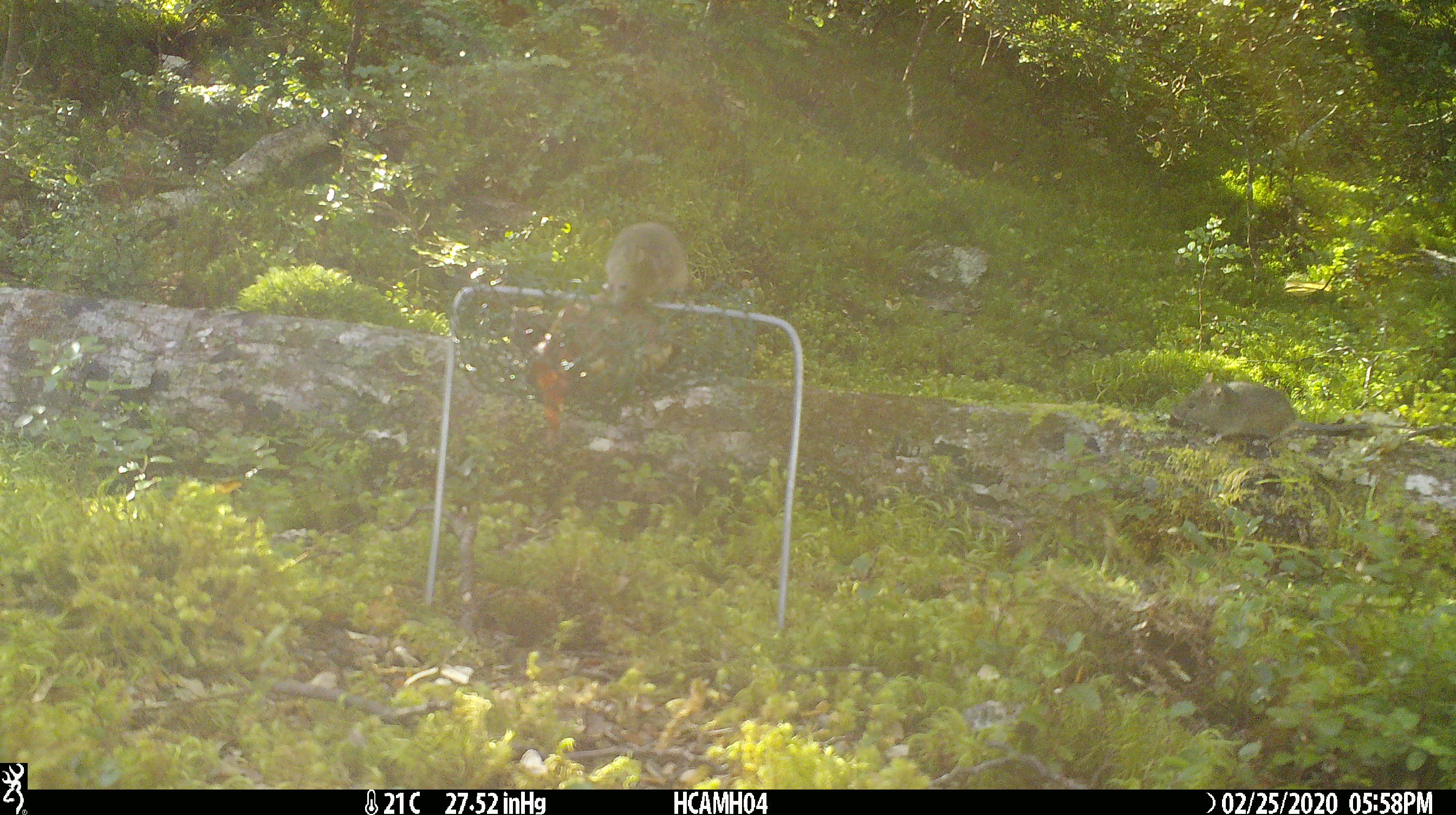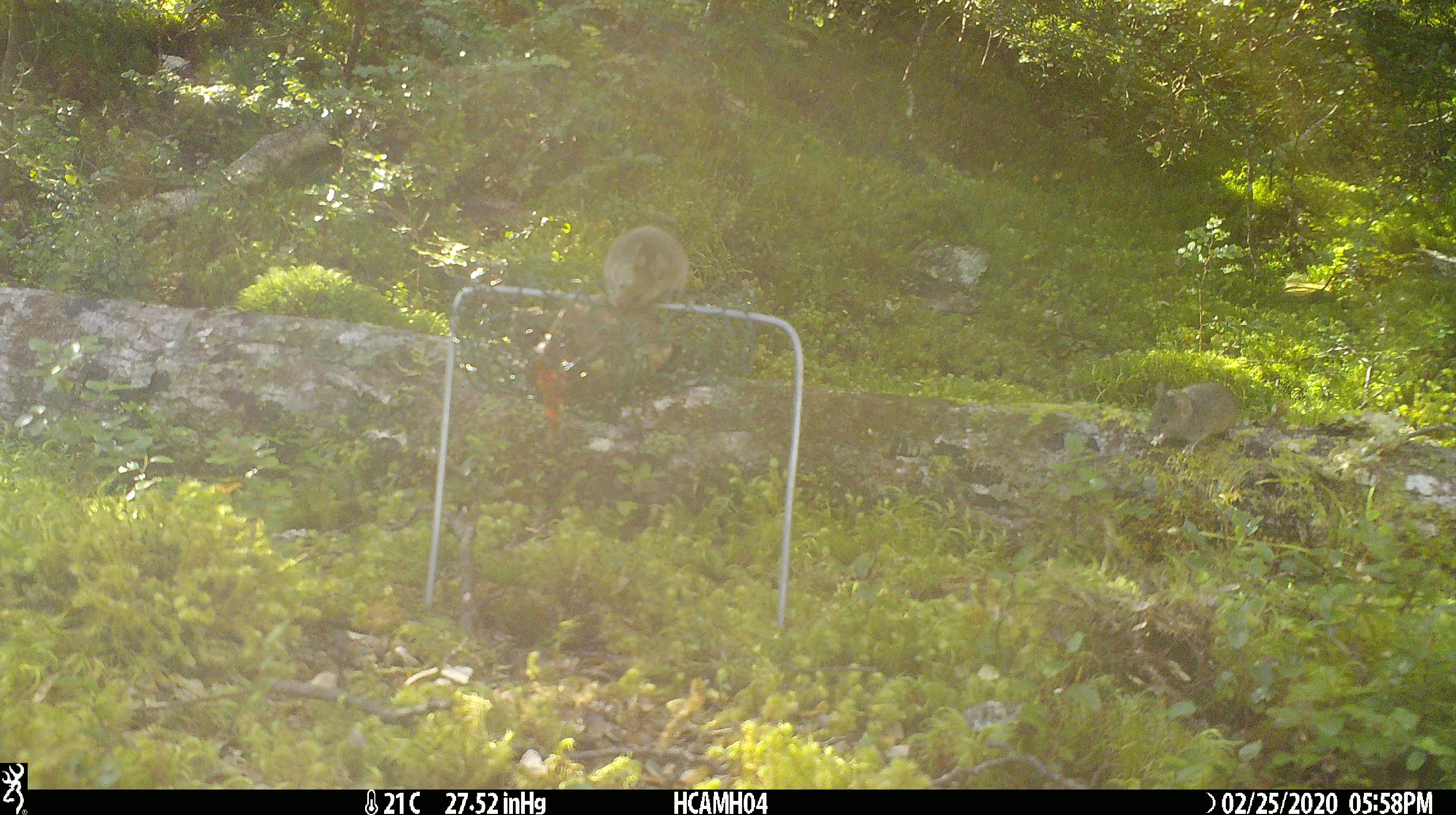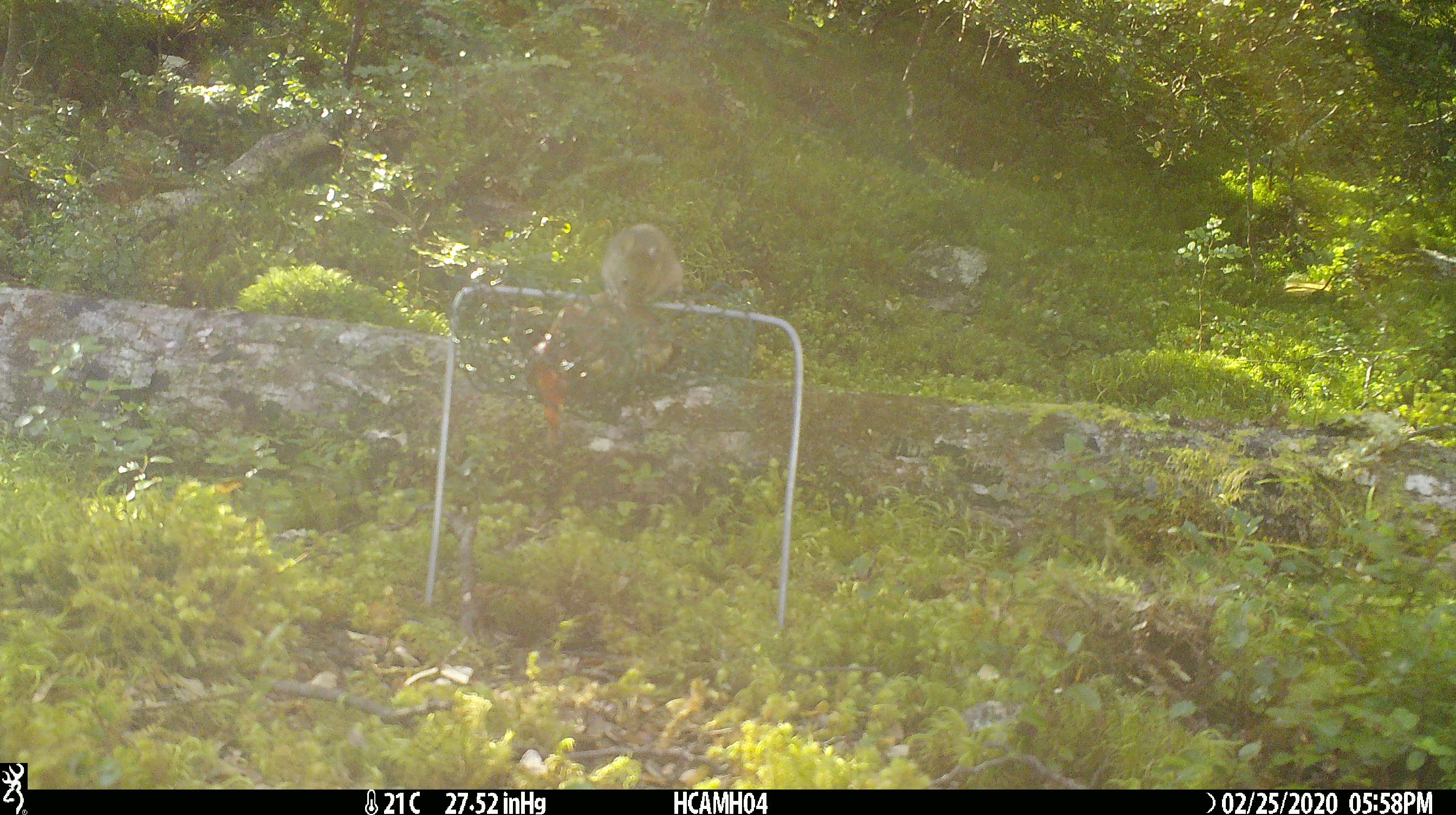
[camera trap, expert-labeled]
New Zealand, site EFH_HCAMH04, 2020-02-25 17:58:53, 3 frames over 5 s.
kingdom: Animalia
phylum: Chordata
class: Mammalia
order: Rodentia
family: Muridae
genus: Mus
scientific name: Mus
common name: mouse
Mouse (Mus).